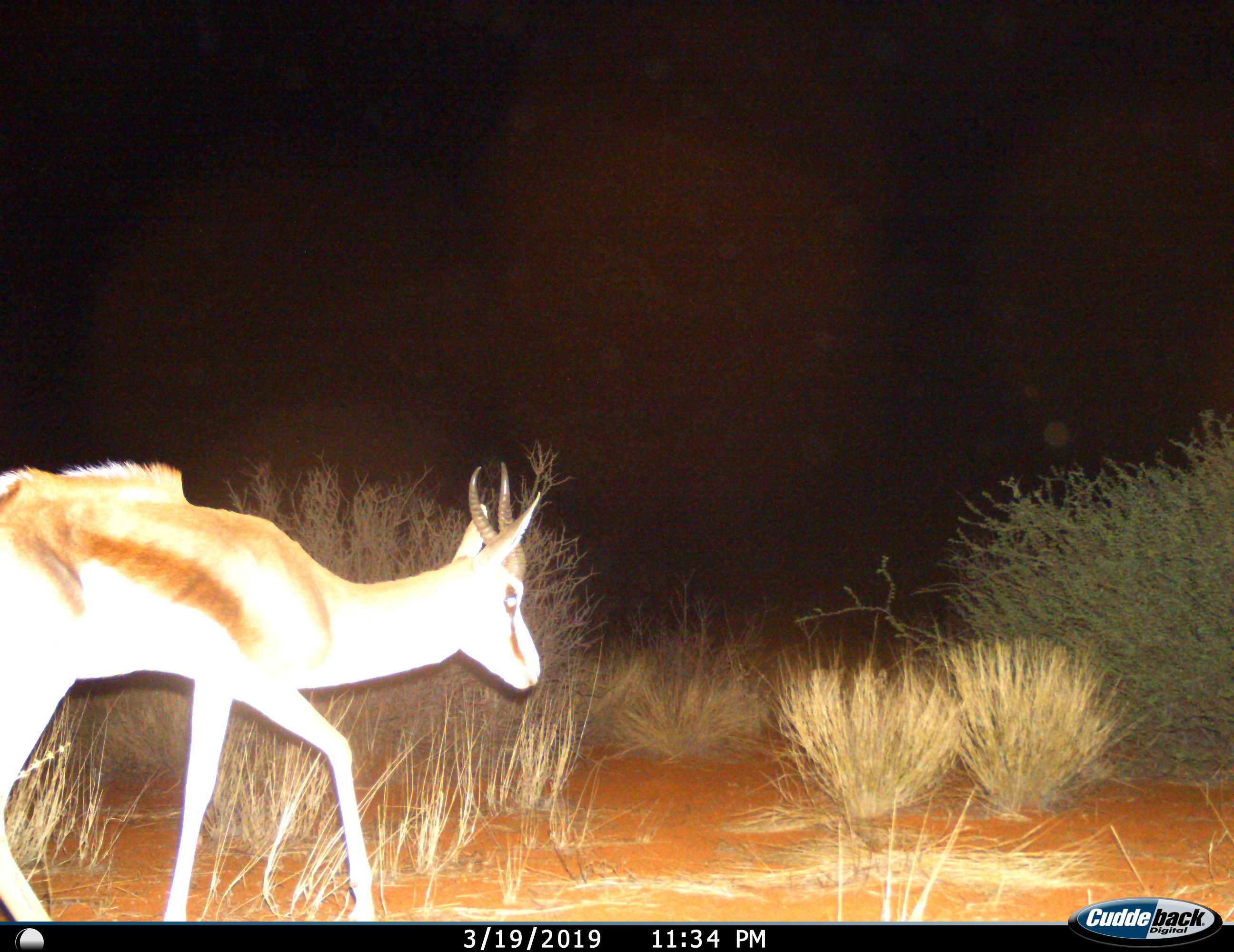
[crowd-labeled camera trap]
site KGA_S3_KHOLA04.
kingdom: Animalia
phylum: Chordata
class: Mammalia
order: Artiodactyla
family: Bovidae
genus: Antidorcas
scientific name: Antidorcas marsupialis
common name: springbok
Springbok (Antidorcas marsupialis), count 1. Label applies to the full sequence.